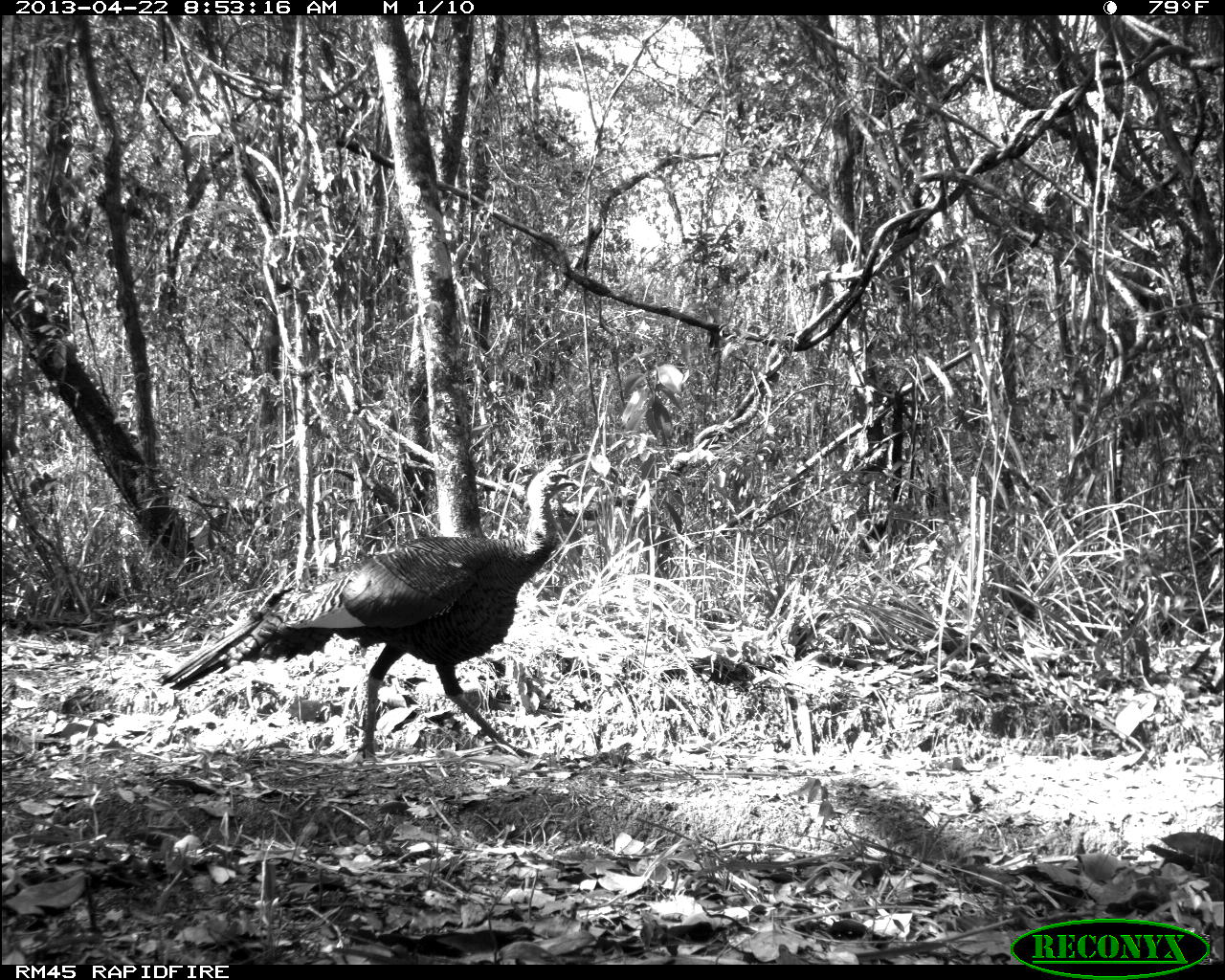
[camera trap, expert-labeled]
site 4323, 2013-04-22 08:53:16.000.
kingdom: Animalia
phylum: Chordata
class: Aves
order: Galliformes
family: Phasianidae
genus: Meleagris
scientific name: Meleagris ocellata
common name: ocellated turkey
Meleagris ocellata (ocellated turkey), count 1, sex male.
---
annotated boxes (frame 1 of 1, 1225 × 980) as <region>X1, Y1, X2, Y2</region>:
meleagris ocellata: <region>154, 456, 581, 763</region>; <region>1146, 823, 1225, 890</region>